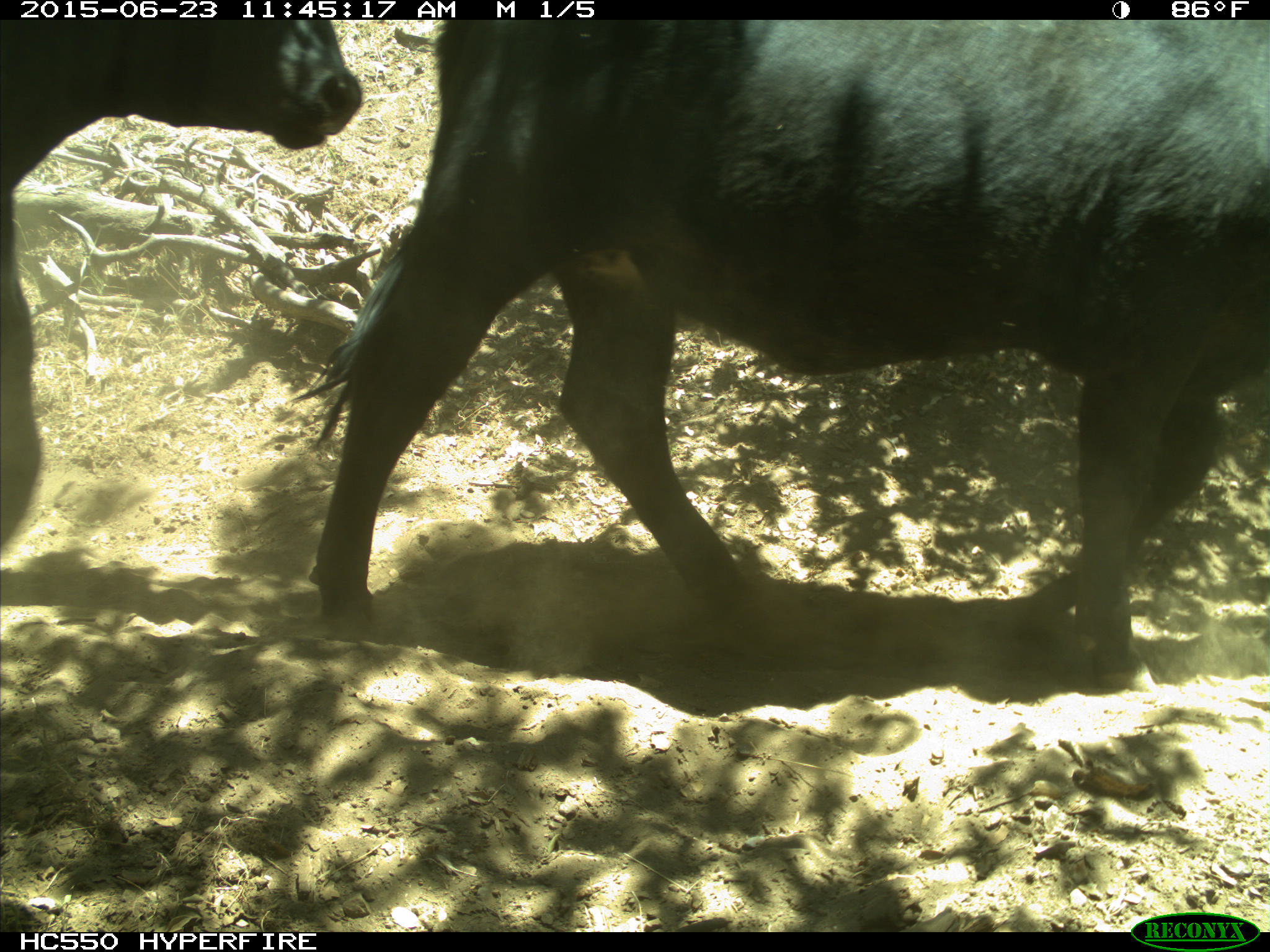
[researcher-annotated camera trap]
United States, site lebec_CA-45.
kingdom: Animalia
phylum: Chordata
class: Mammalia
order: Artiodactyla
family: Bovidae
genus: Bos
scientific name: Bos taurus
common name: domestic cow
Bos taurus (domestic cow).